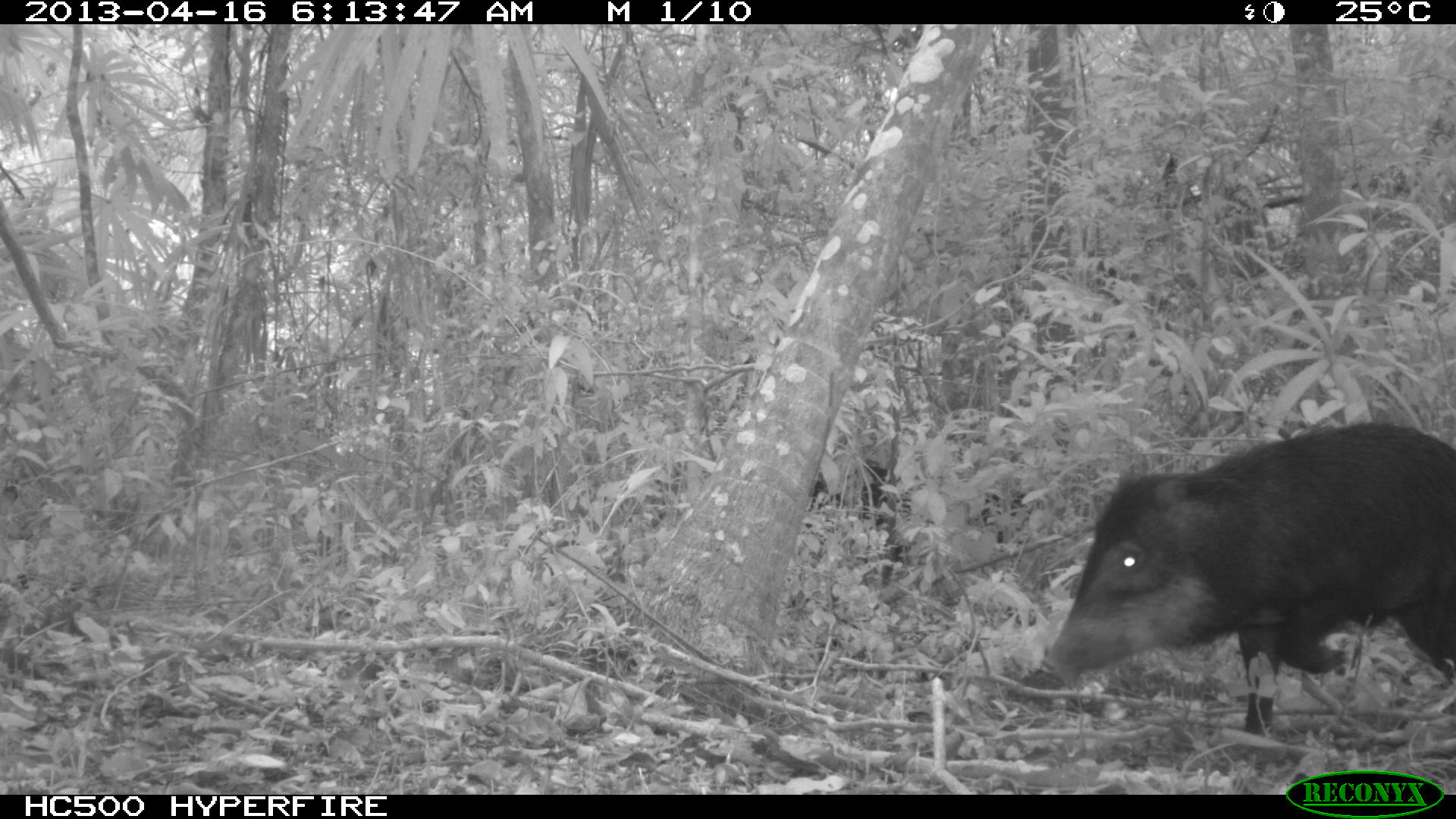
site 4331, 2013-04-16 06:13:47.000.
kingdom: Animalia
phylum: Chordata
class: Mammalia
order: Artiodactyla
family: Tayassuidae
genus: Tayassu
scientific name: Tayassu pecari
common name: white-lipped peccary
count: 11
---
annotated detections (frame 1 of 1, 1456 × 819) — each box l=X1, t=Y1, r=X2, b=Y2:
tayassu pecari: l=1034, t=421, r=1456, b=739; l=807, t=460, r=897, b=523